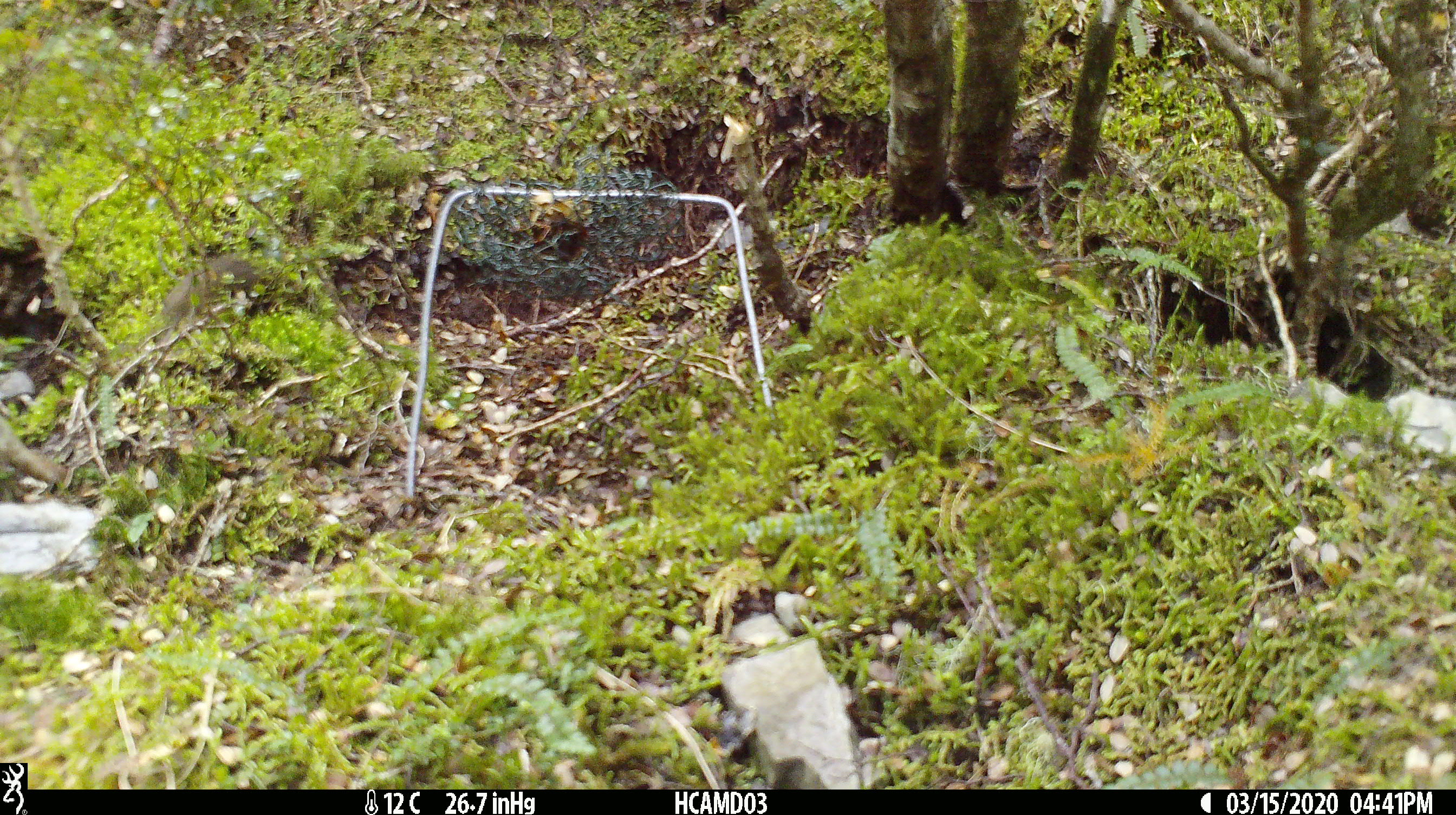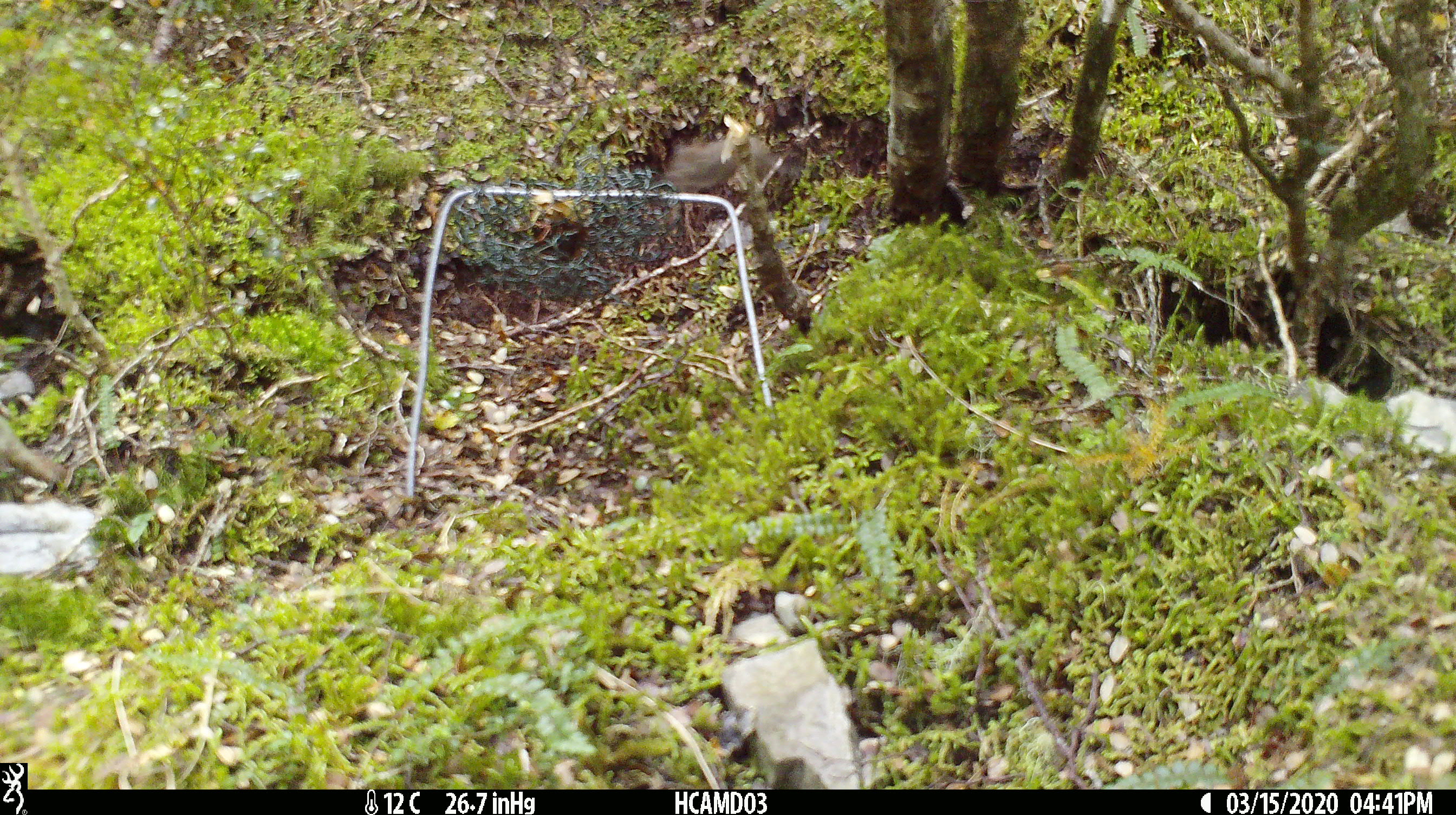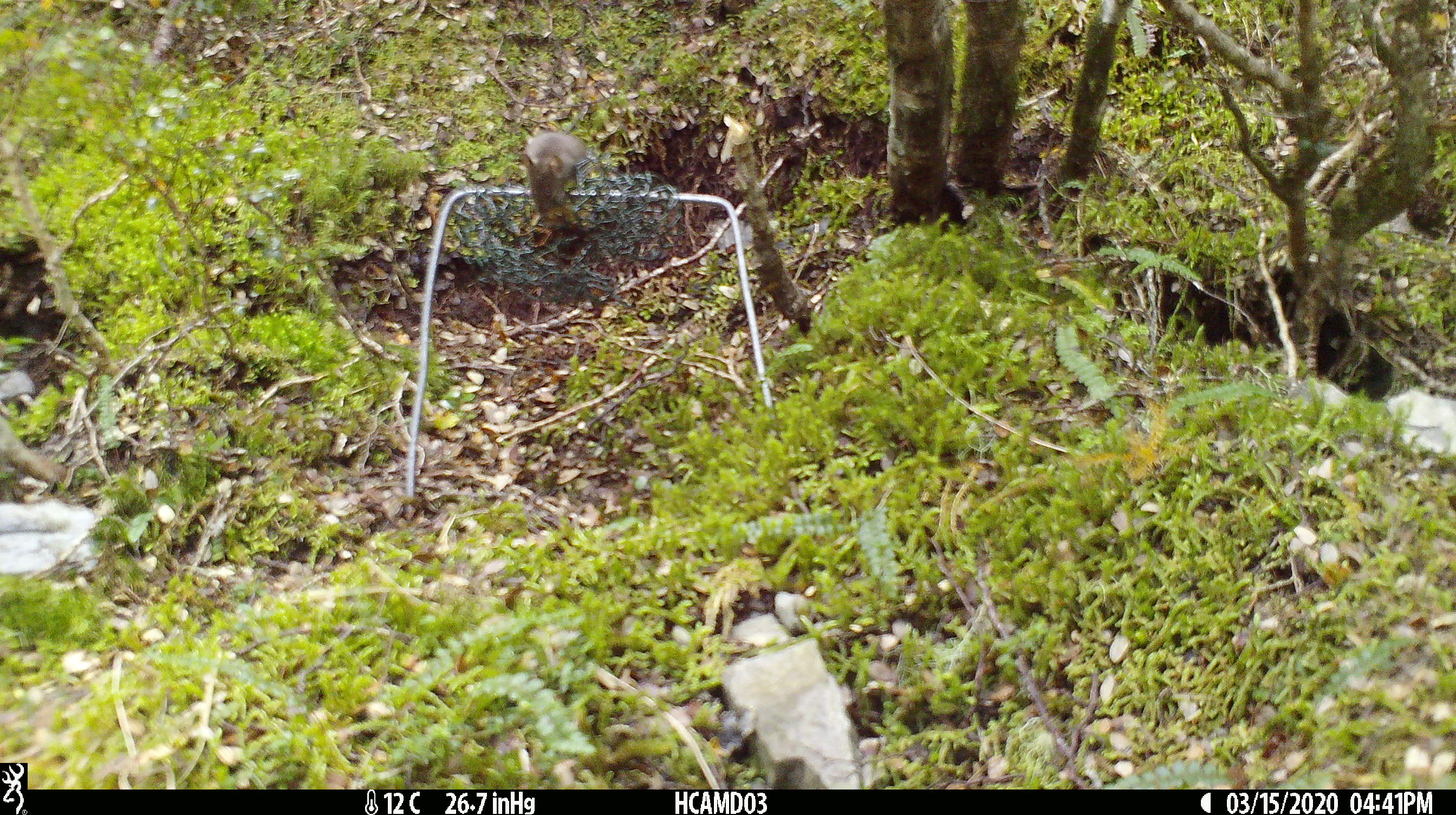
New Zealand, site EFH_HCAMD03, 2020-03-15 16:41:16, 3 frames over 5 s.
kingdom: Animalia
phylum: Chordata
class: Mammalia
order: Rodentia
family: Muridae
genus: Mus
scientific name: Mus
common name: mouse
Mouse (Mus).